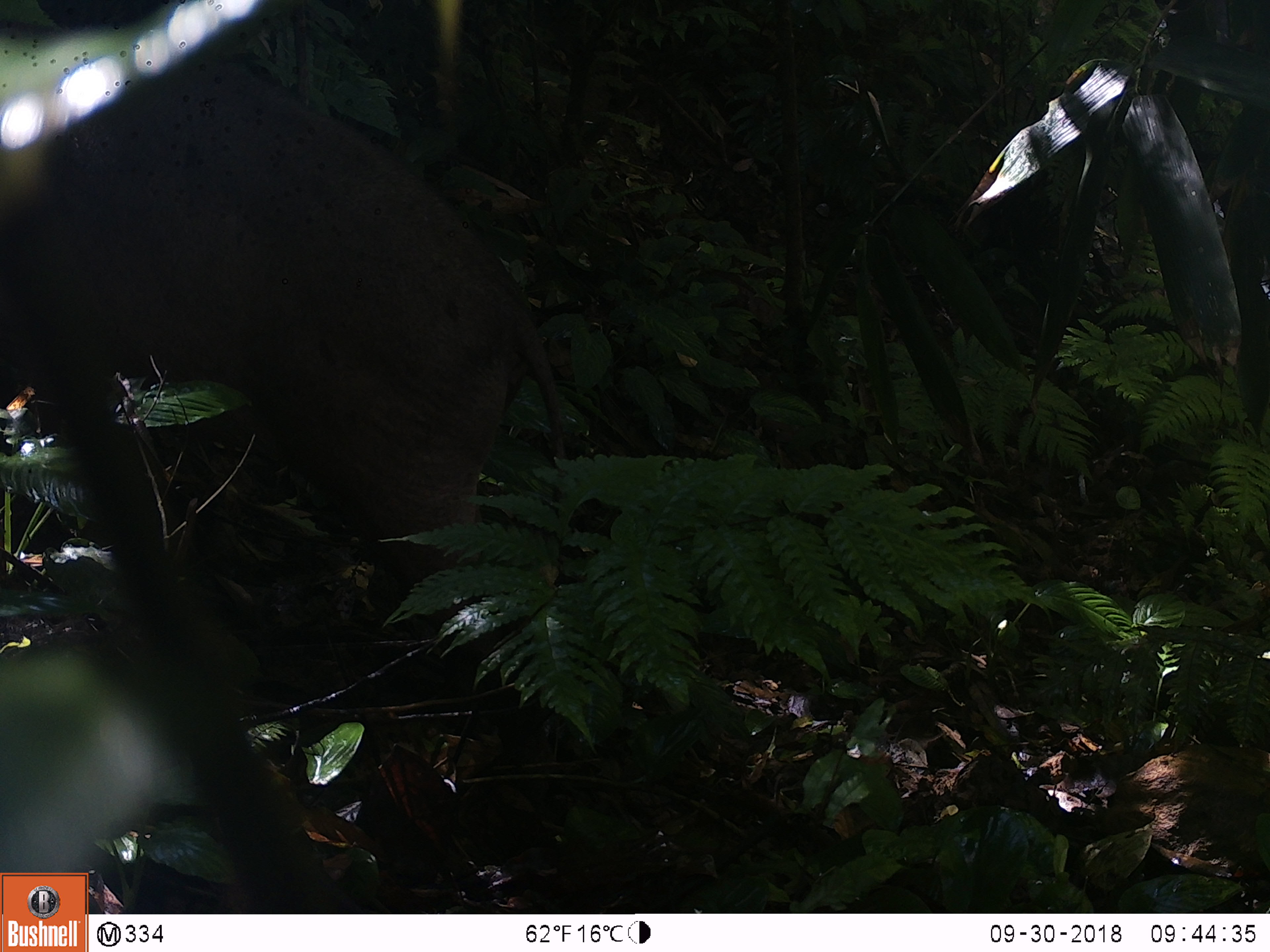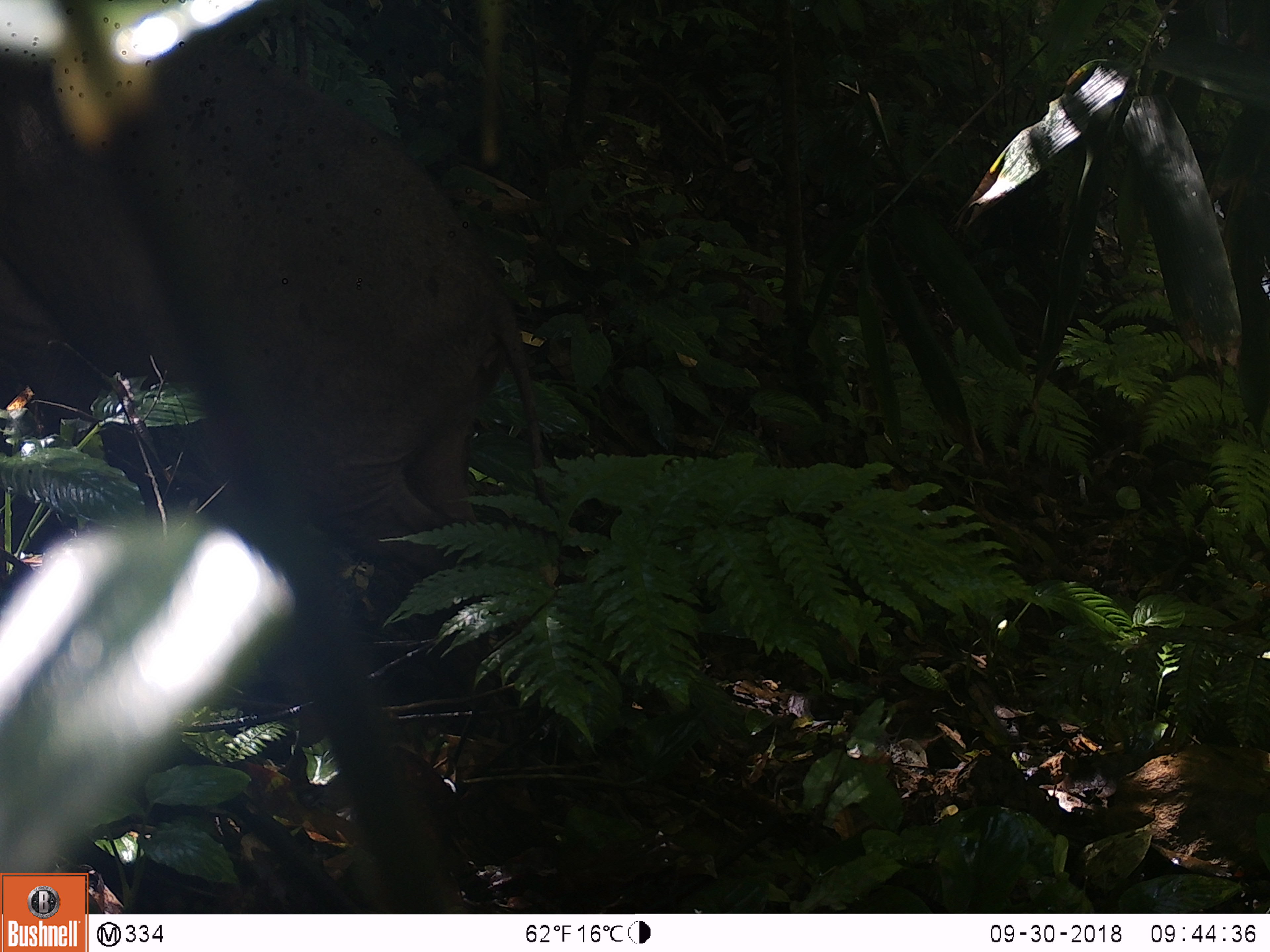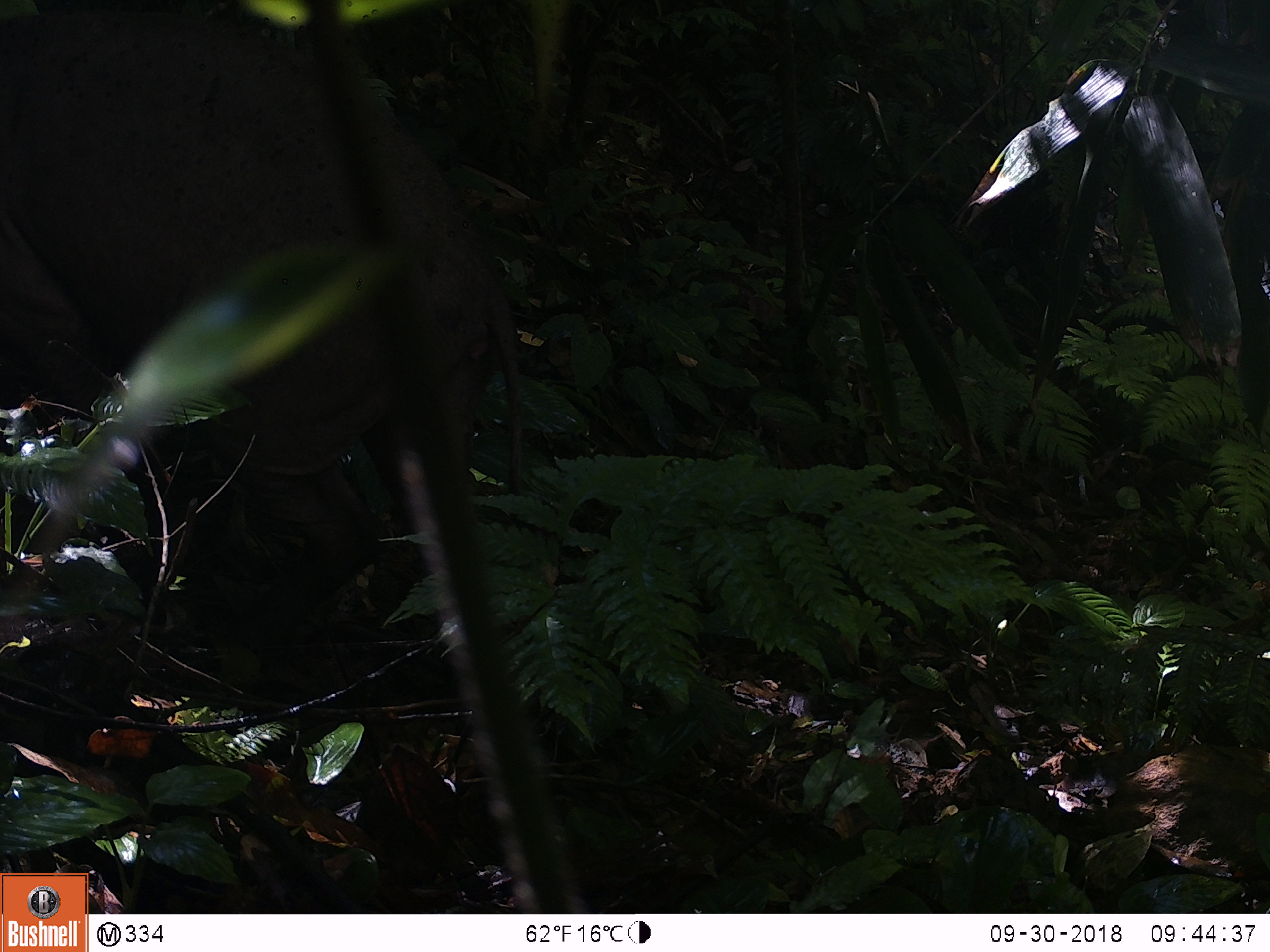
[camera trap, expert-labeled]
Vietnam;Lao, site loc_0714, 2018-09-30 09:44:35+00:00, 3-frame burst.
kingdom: Animalia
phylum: Chordata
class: Mammalia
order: Artiodactyla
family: Suidae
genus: Sus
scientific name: Sus scrofa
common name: eurasian wild pig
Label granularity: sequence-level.